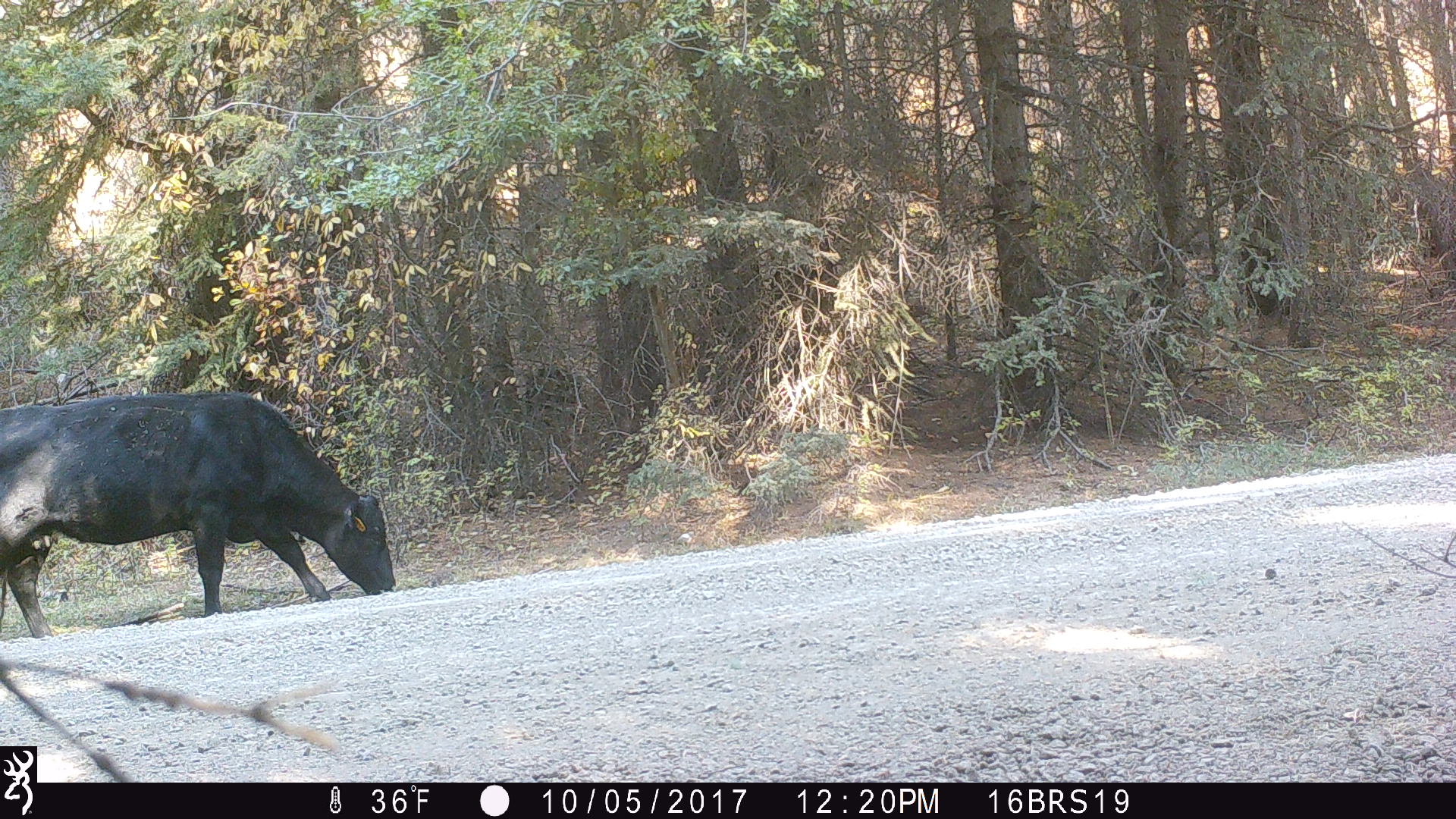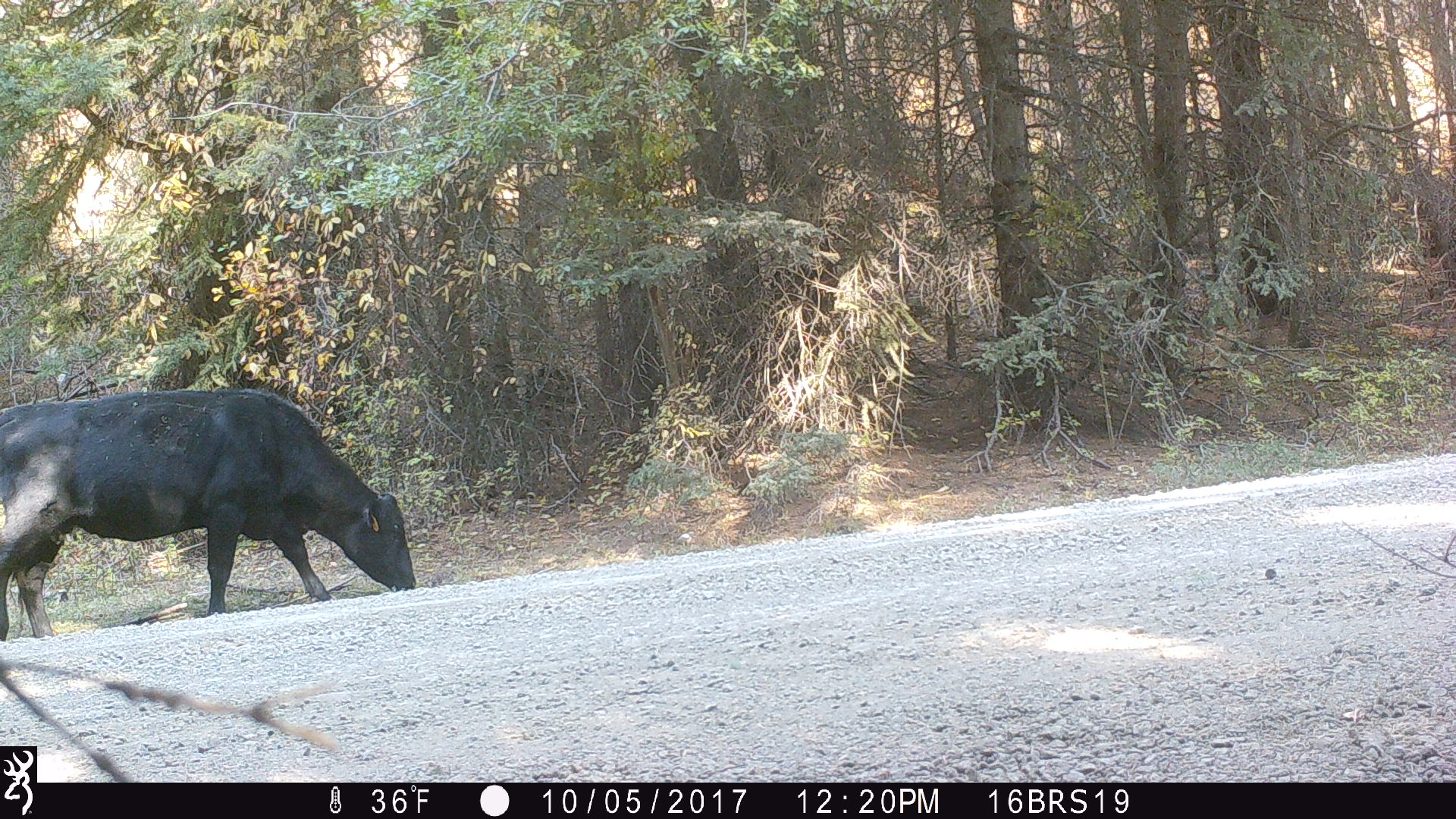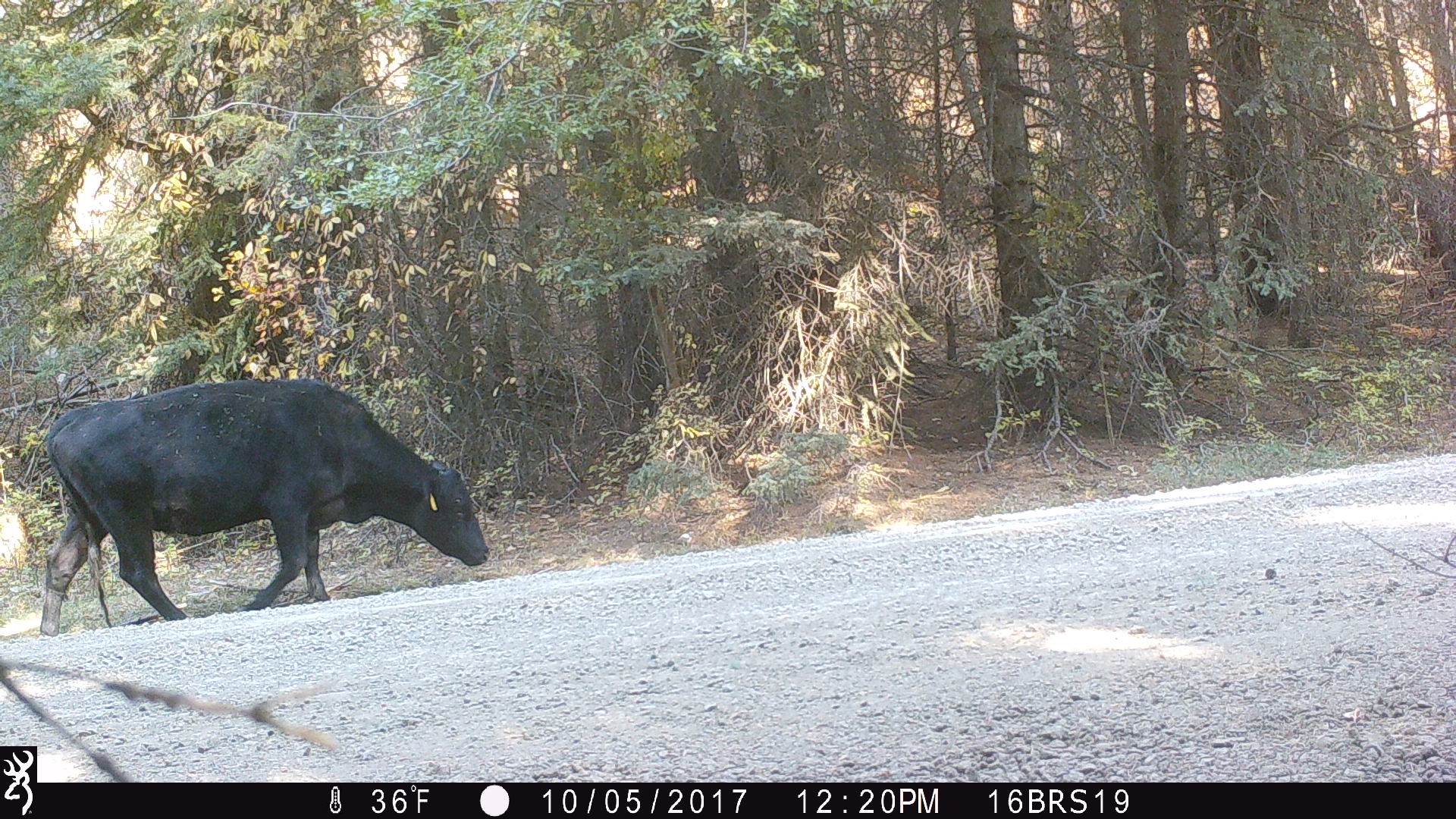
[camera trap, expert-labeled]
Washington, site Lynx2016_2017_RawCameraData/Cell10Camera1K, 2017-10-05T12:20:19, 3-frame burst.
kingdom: Animalia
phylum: Chordata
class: Mammalia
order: Artiodactyla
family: Bovidae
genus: Bos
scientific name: Bos taurus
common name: domestic cattle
Domestic cattle (Bos taurus). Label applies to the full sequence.